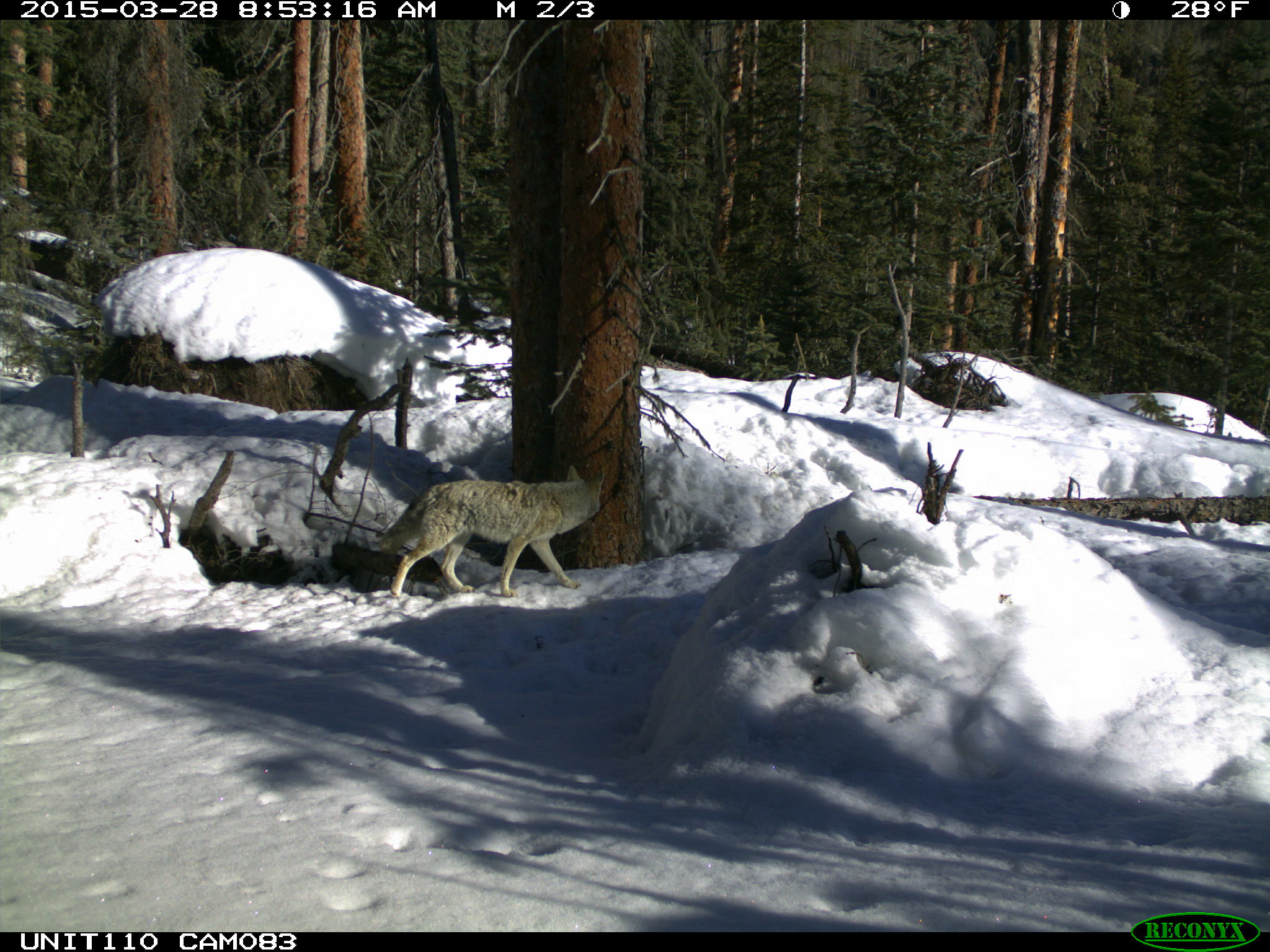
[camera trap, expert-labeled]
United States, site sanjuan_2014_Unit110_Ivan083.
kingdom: Animalia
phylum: Chordata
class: Mammalia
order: Carnivora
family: Canidae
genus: Canis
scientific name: Canis latrans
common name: coyote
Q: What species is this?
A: Canis latrans (coyote).